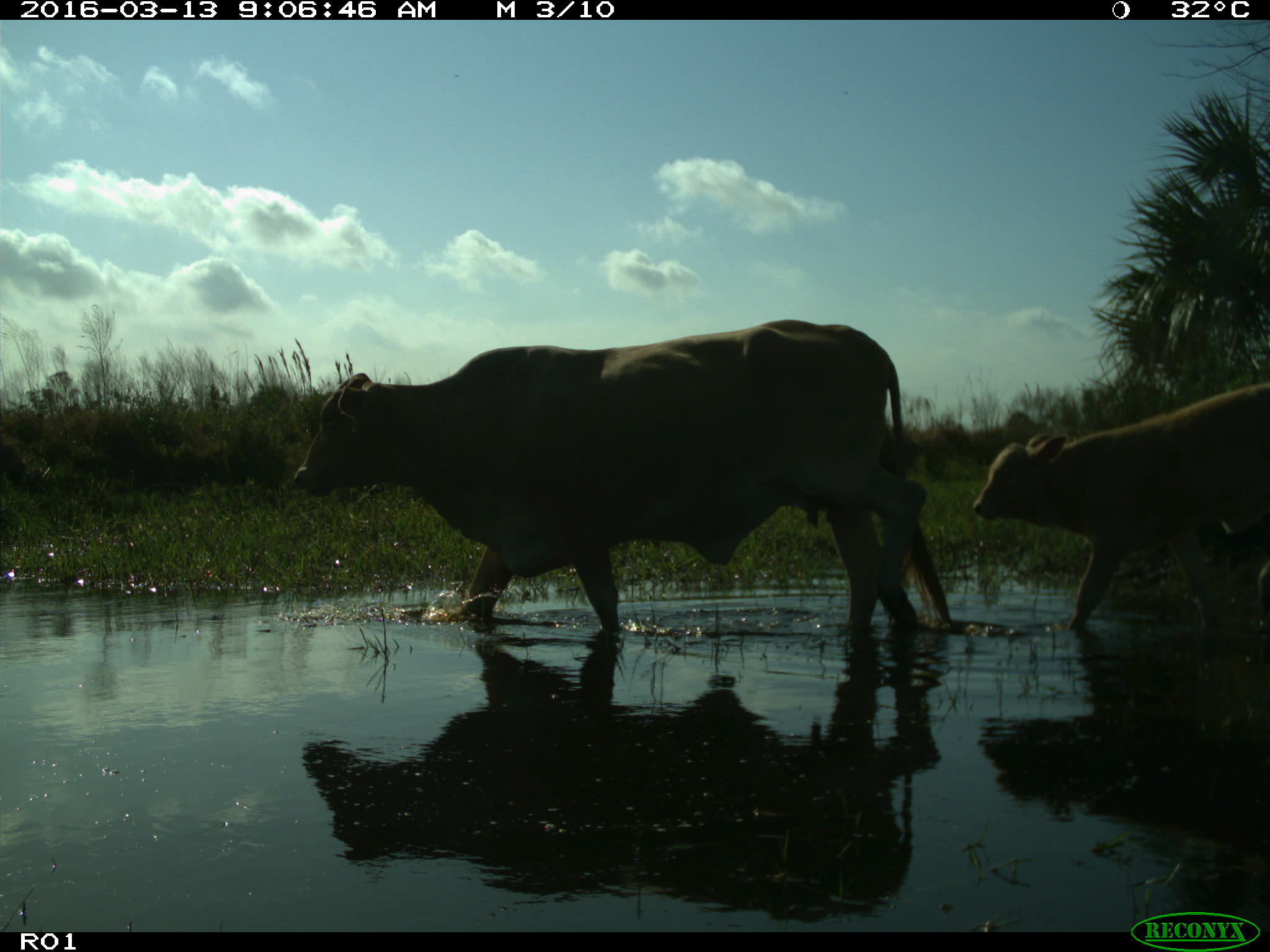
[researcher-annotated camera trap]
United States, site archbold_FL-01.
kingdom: Animalia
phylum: Chordata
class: Mammalia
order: Artiodactyla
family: Bovidae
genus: Bos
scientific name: Bos taurus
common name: domestic cow